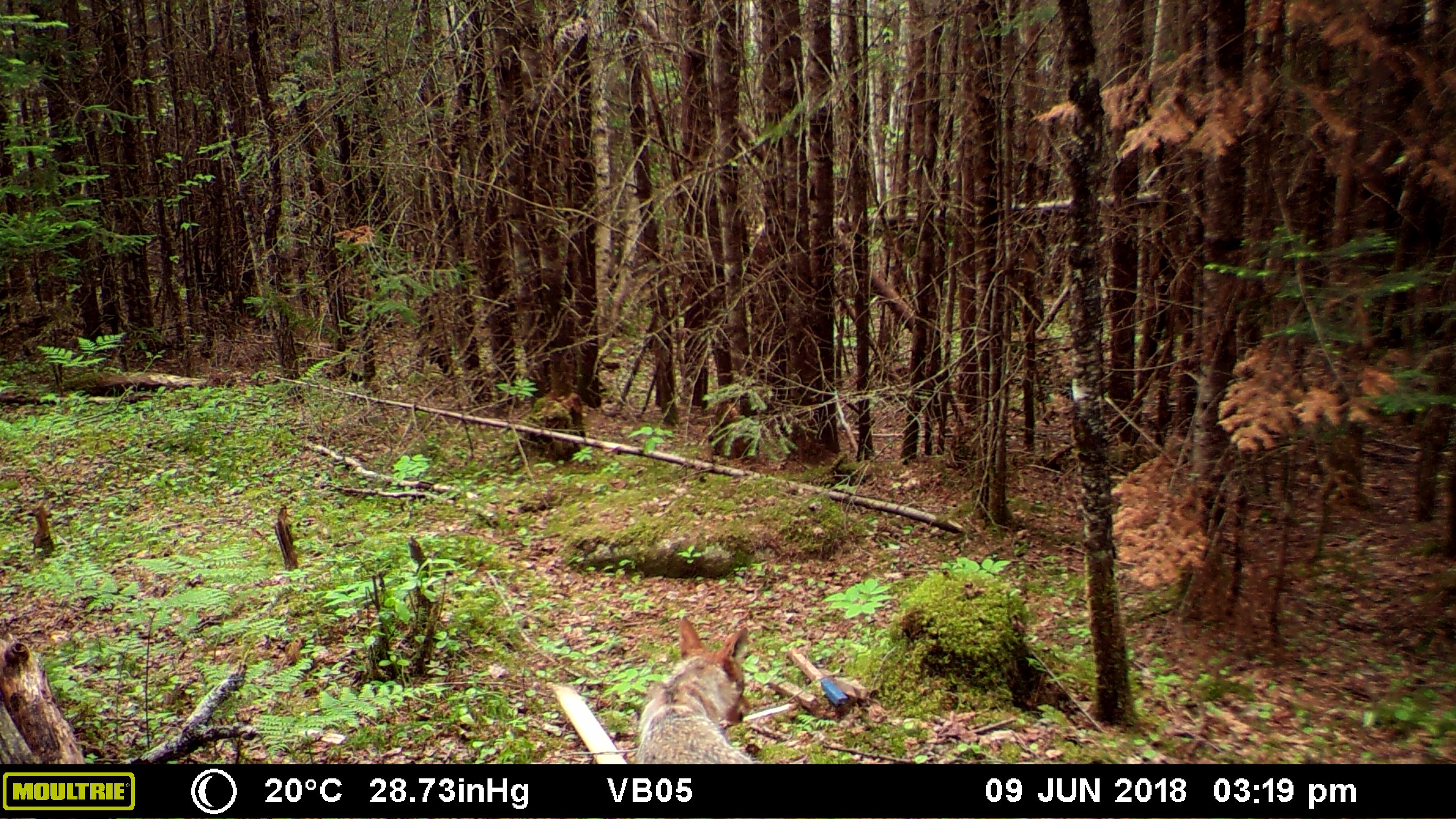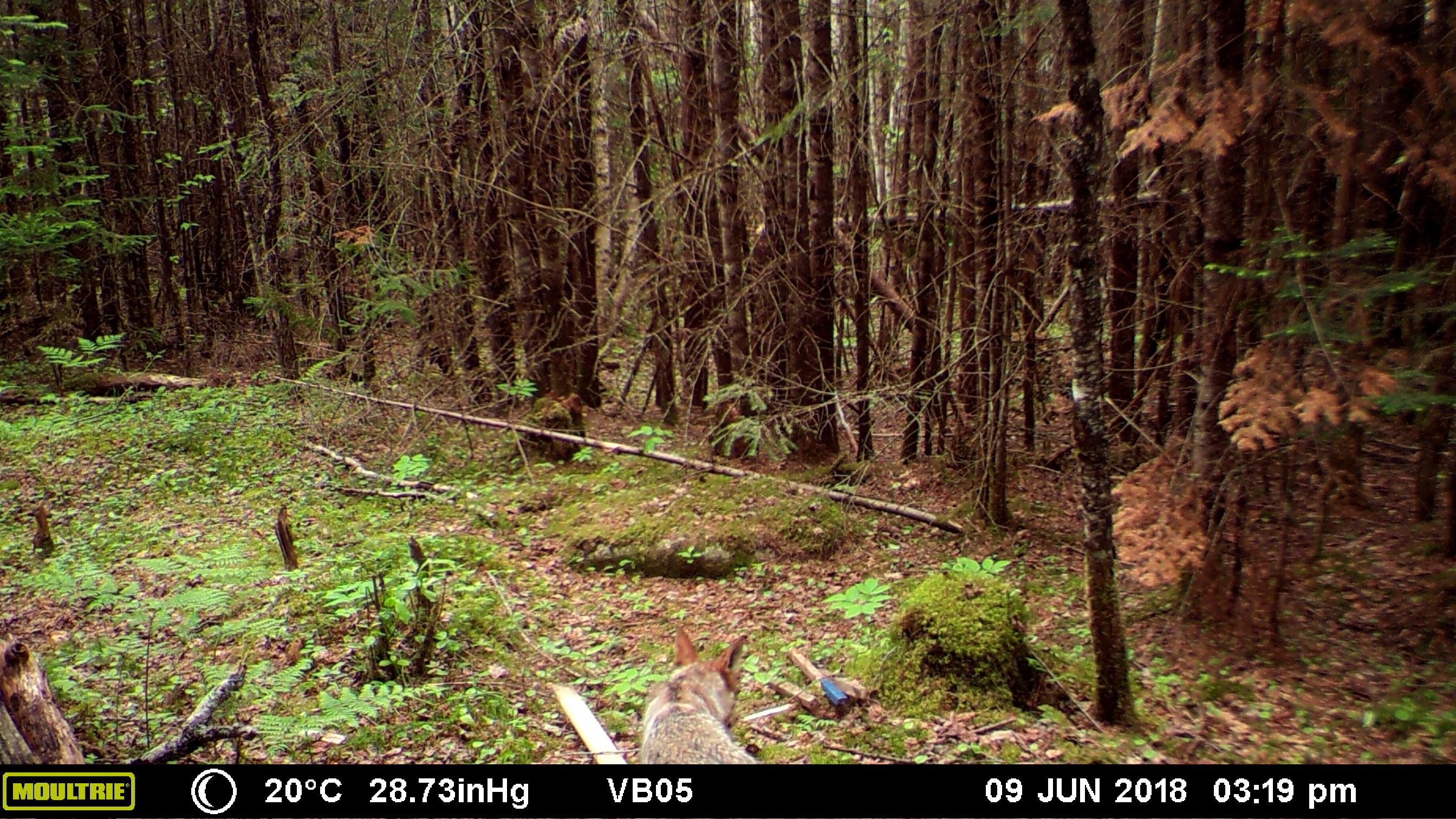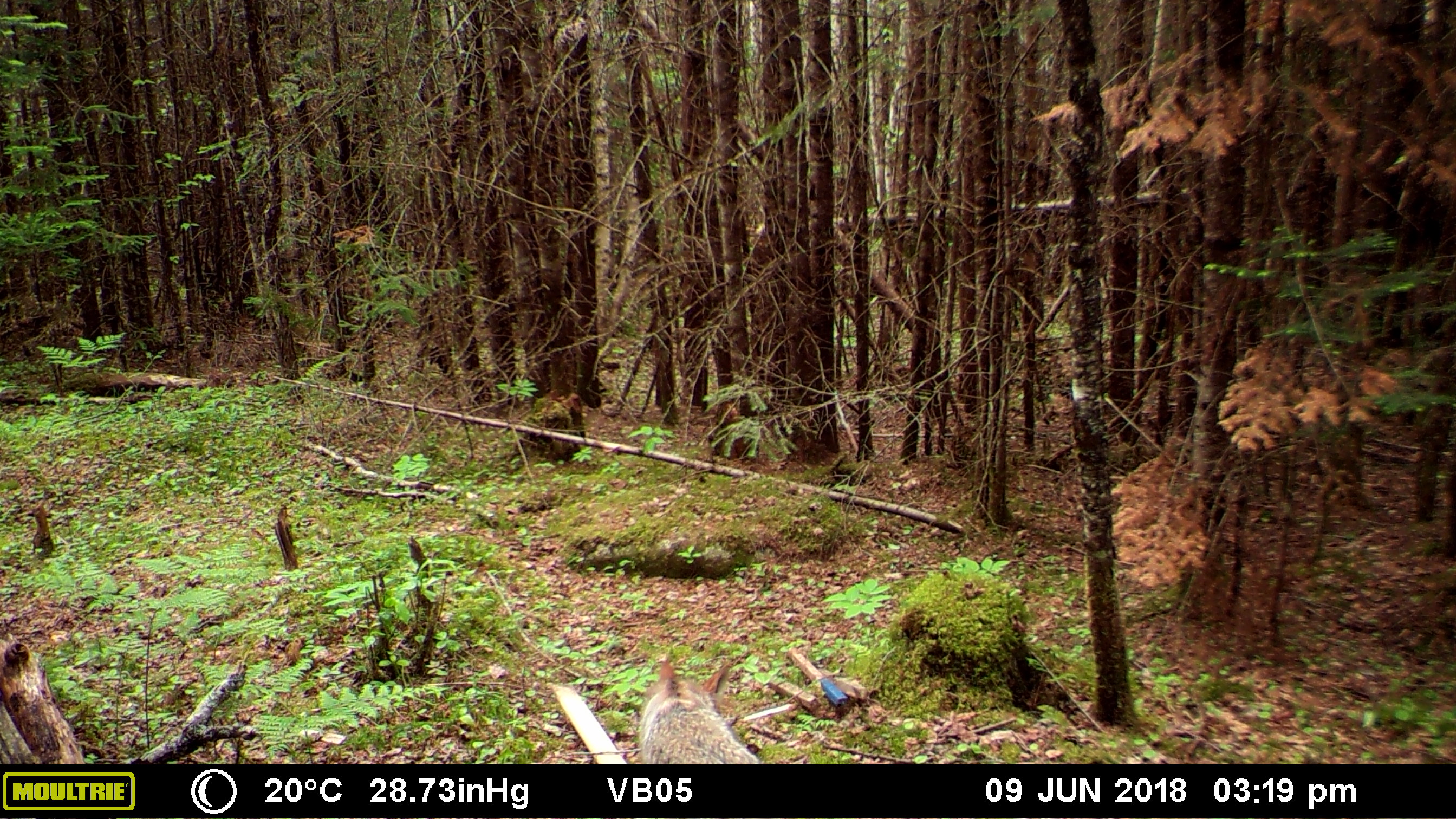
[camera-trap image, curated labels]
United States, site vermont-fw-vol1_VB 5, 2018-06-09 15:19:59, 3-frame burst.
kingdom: Animalia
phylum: Chordata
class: Mammalia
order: Carnivora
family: Canidae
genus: Canis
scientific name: Canis latrans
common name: coyote